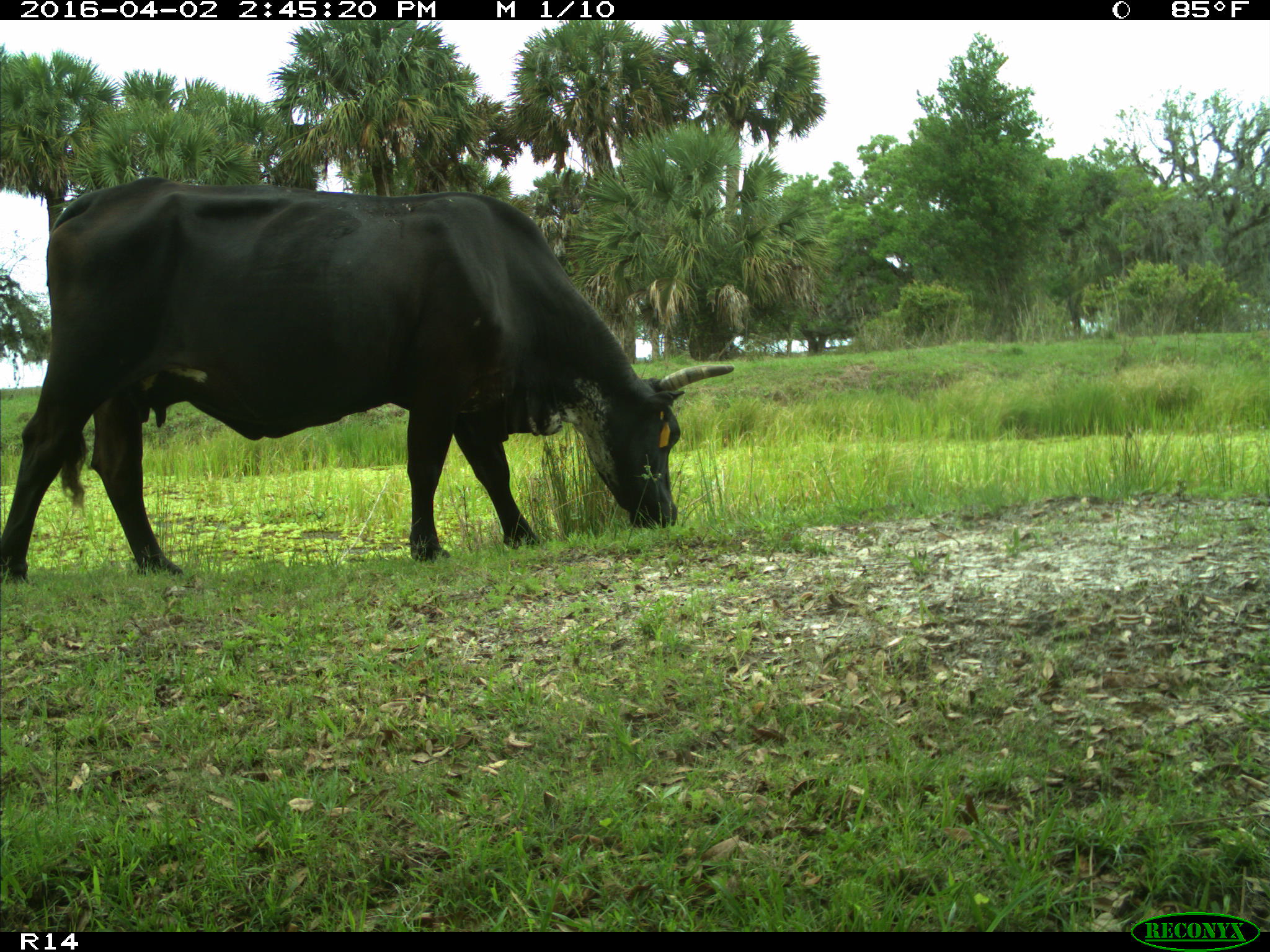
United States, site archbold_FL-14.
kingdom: Animalia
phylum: Chordata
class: Mammalia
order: Artiodactyla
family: Bovidae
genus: Bos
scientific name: Bos taurus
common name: domestic cow